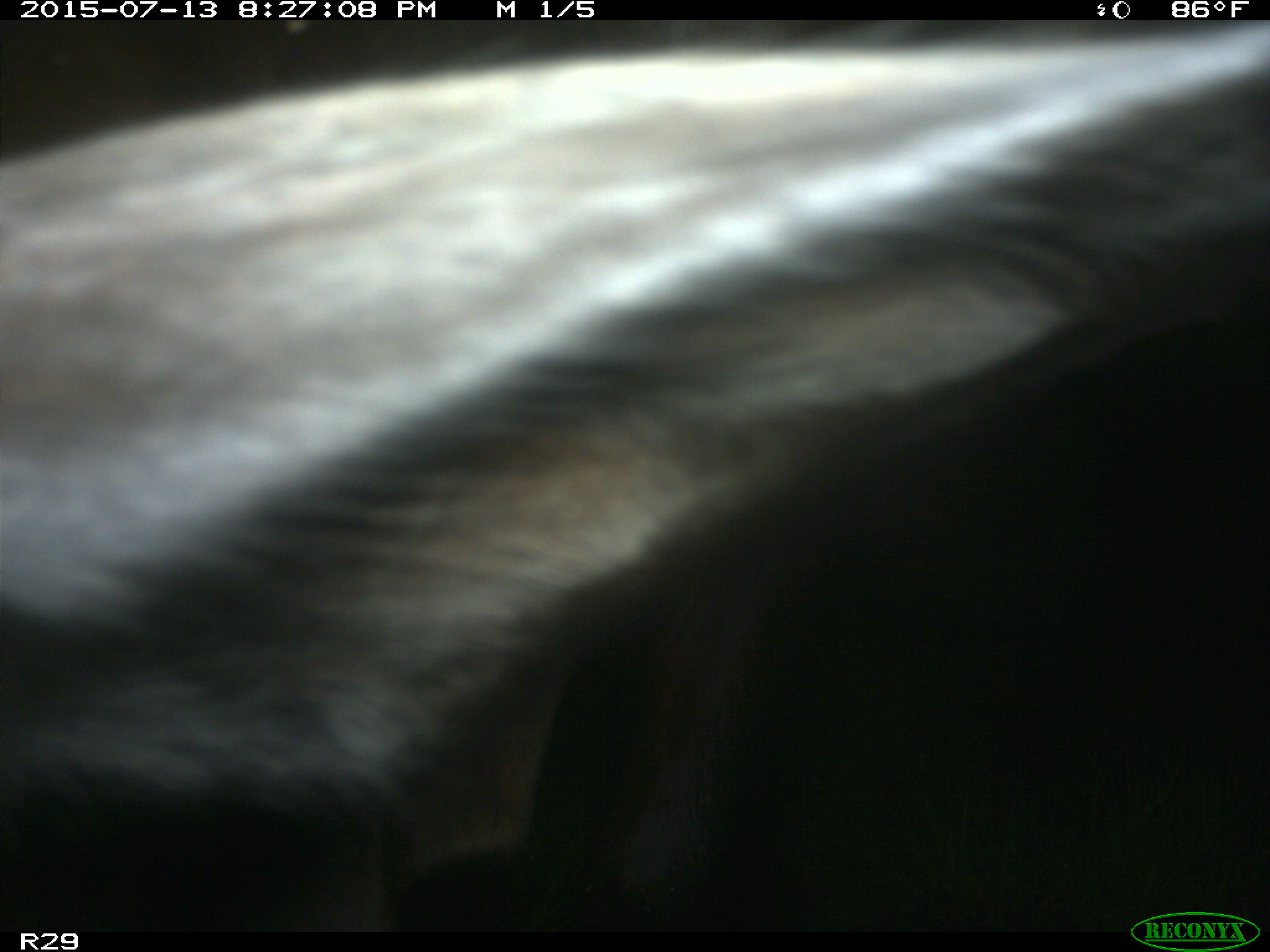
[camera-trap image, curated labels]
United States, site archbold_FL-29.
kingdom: Animalia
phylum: Chordata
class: Mammalia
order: Artiodactyla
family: Bovidae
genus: Bos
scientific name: Bos taurus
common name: domestic cow